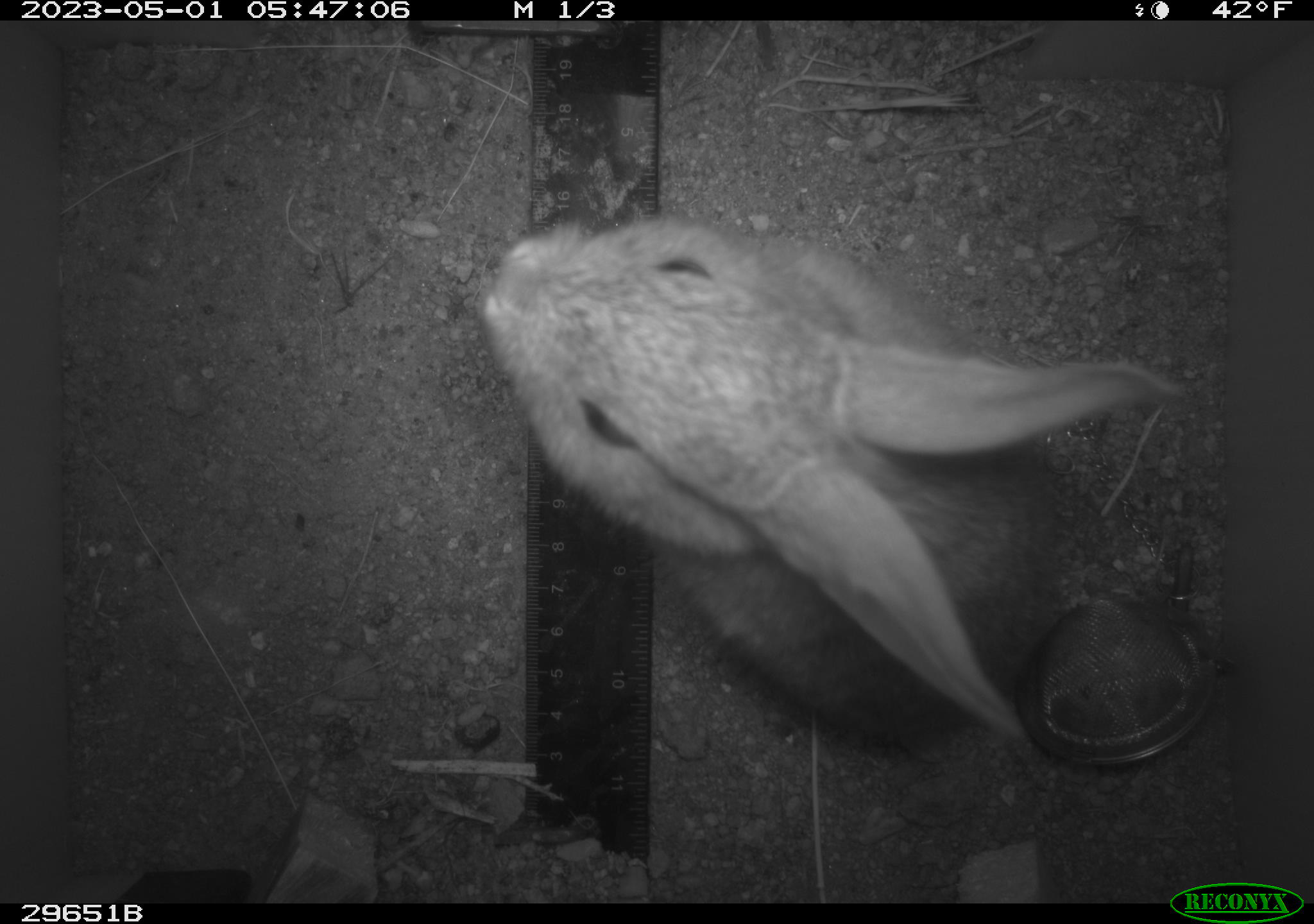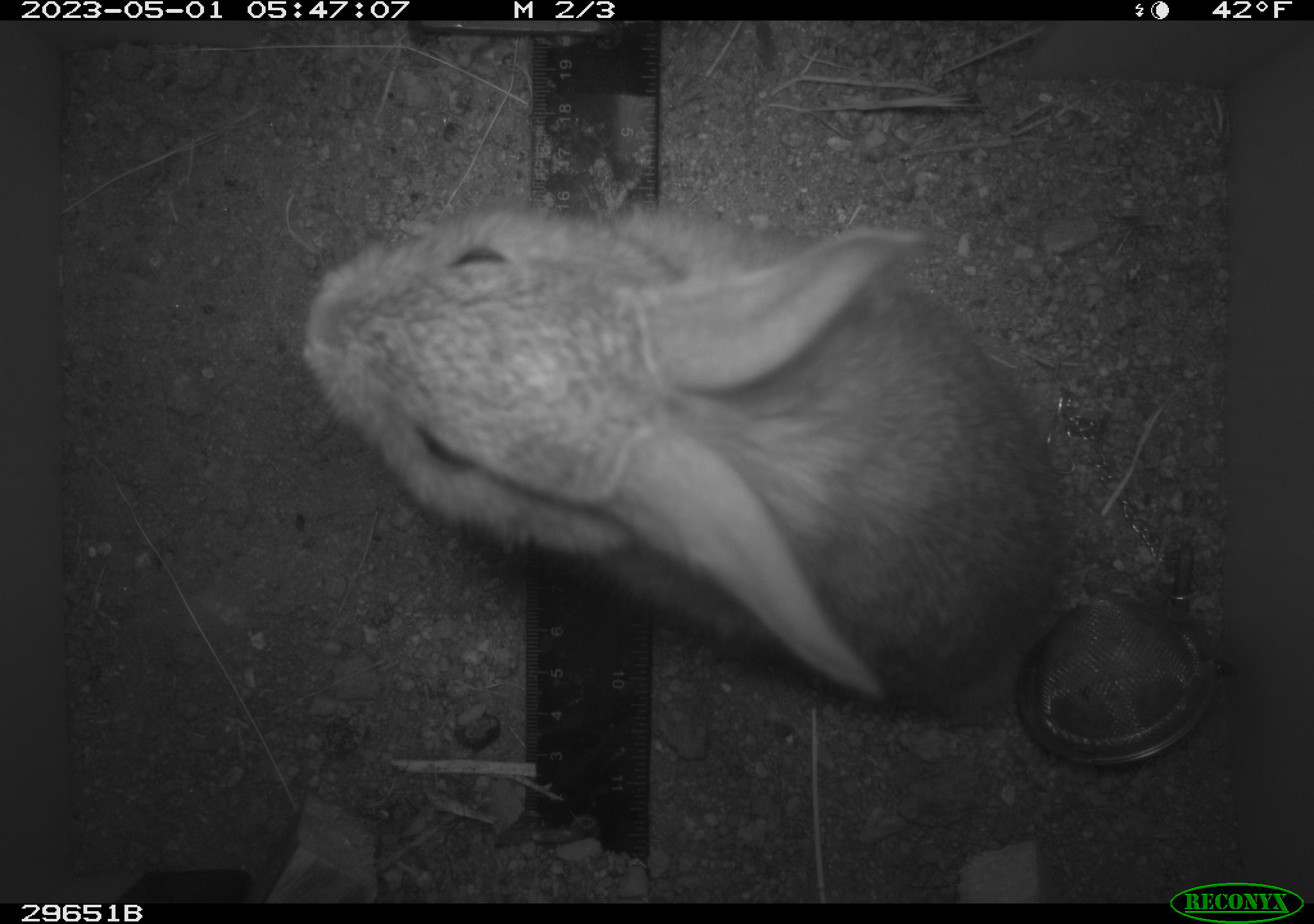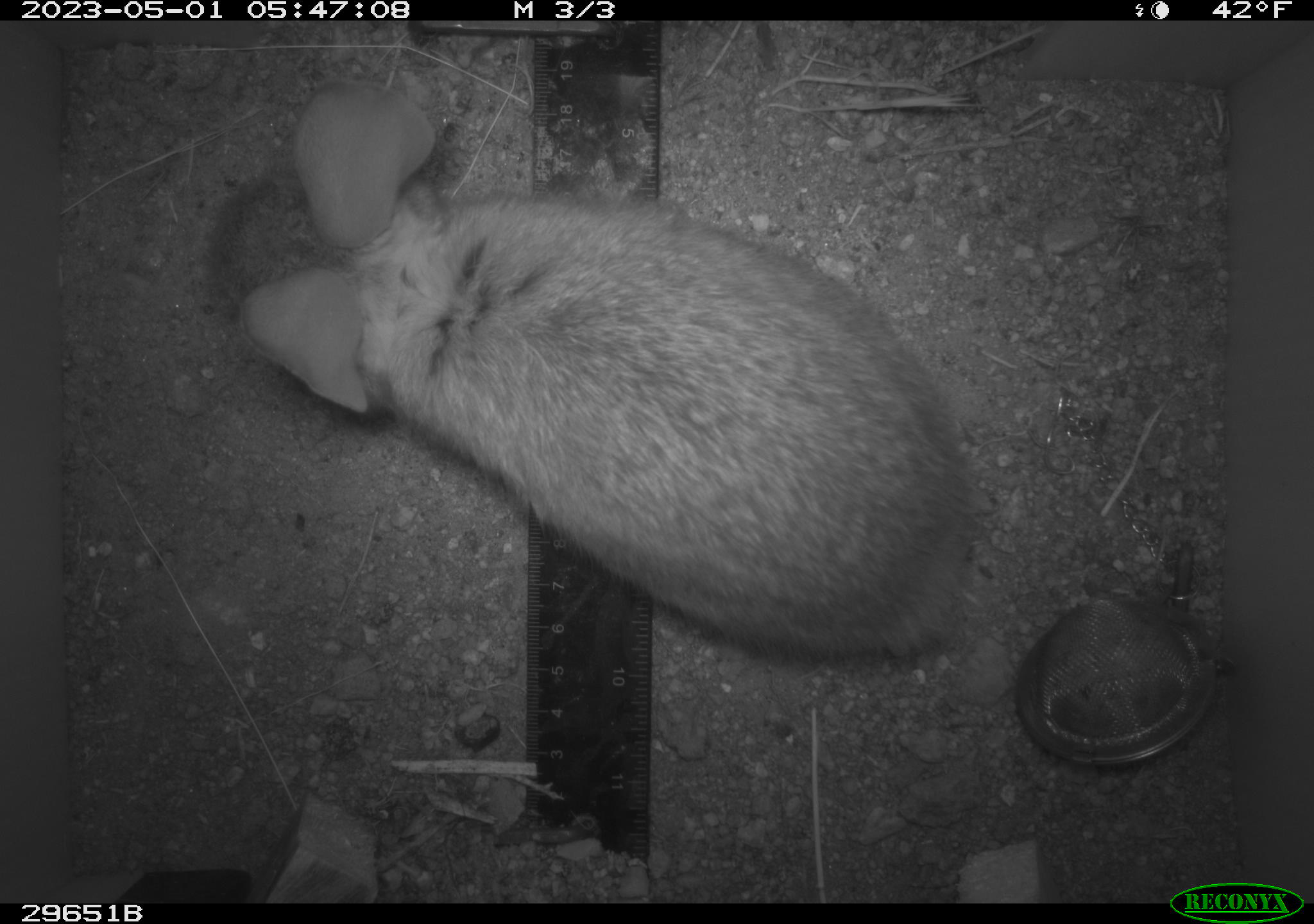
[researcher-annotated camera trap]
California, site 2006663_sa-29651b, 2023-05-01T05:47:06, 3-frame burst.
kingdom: Animalia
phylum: Chordata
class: Mammalia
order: Lagomorpha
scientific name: Lagomorpha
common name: hares, rabbits, and pikas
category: lagomorpha order